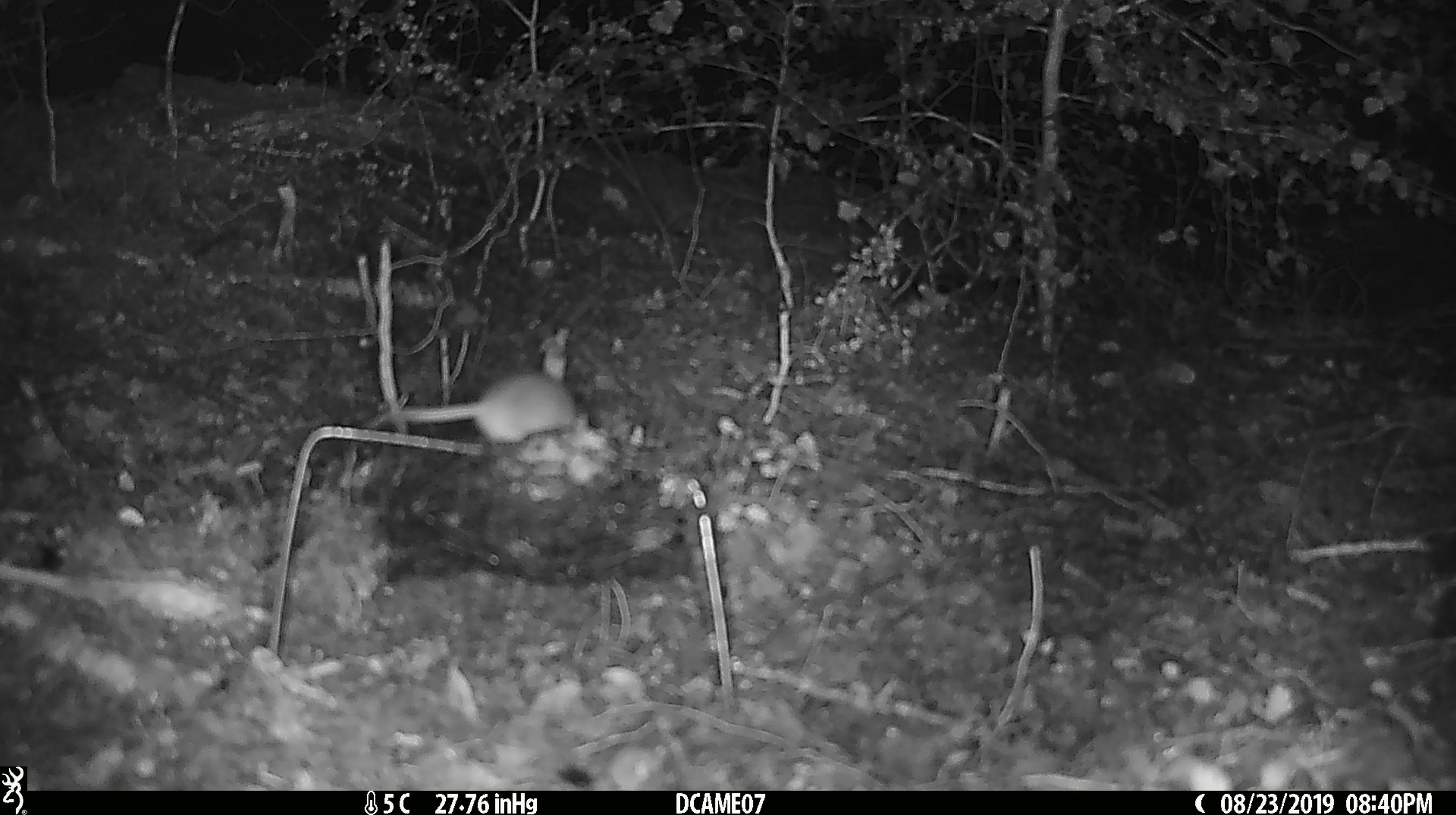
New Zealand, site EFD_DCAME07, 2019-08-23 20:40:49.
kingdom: Animalia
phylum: Chordata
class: Mammalia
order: Rodentia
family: Muridae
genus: Mus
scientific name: Mus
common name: mouse